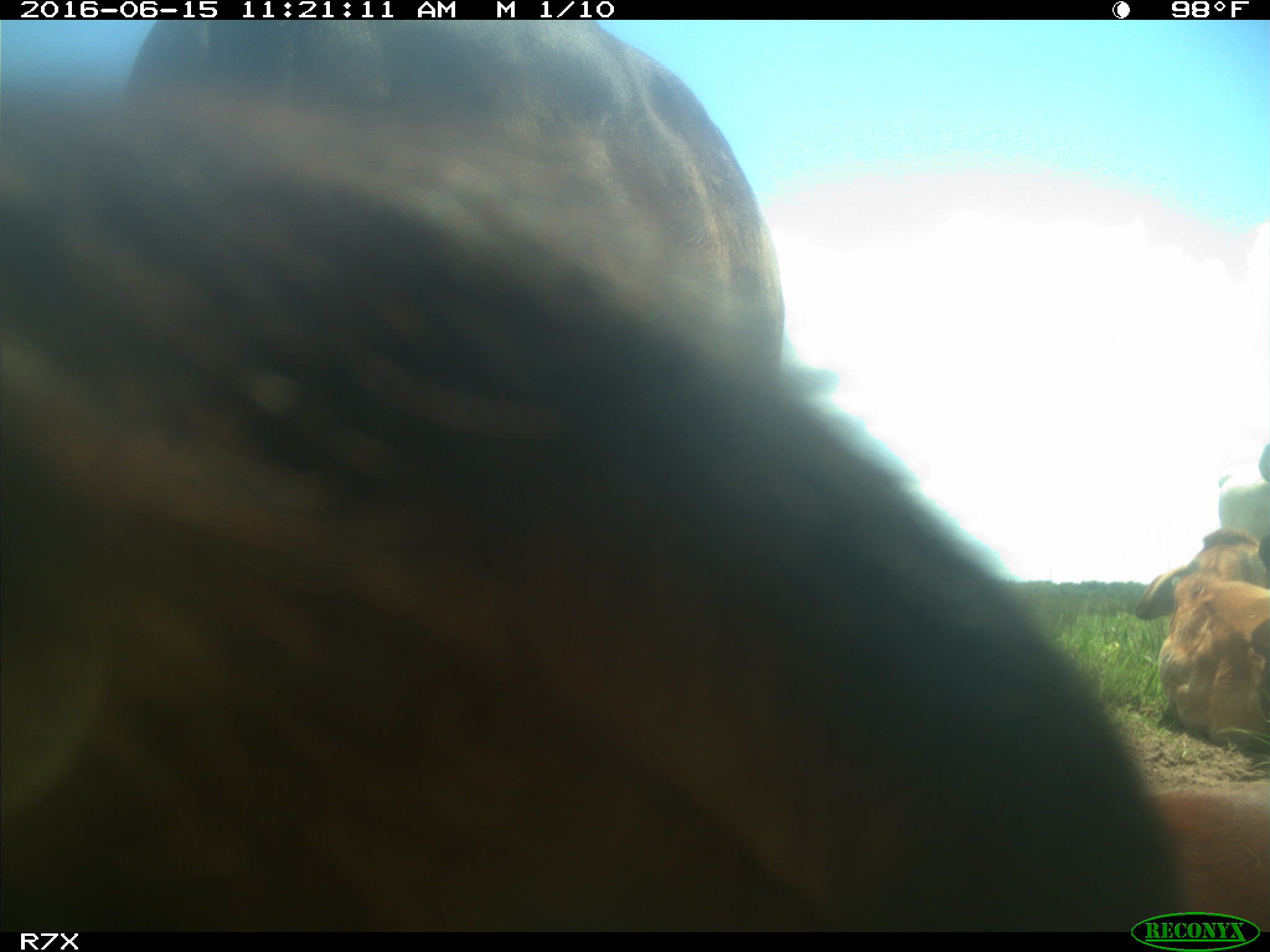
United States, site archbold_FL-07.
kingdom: Animalia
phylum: Chordata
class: Mammalia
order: Artiodactyla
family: Bovidae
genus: Bos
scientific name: Bos taurus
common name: domestic cow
Bos taurus (domestic cow).